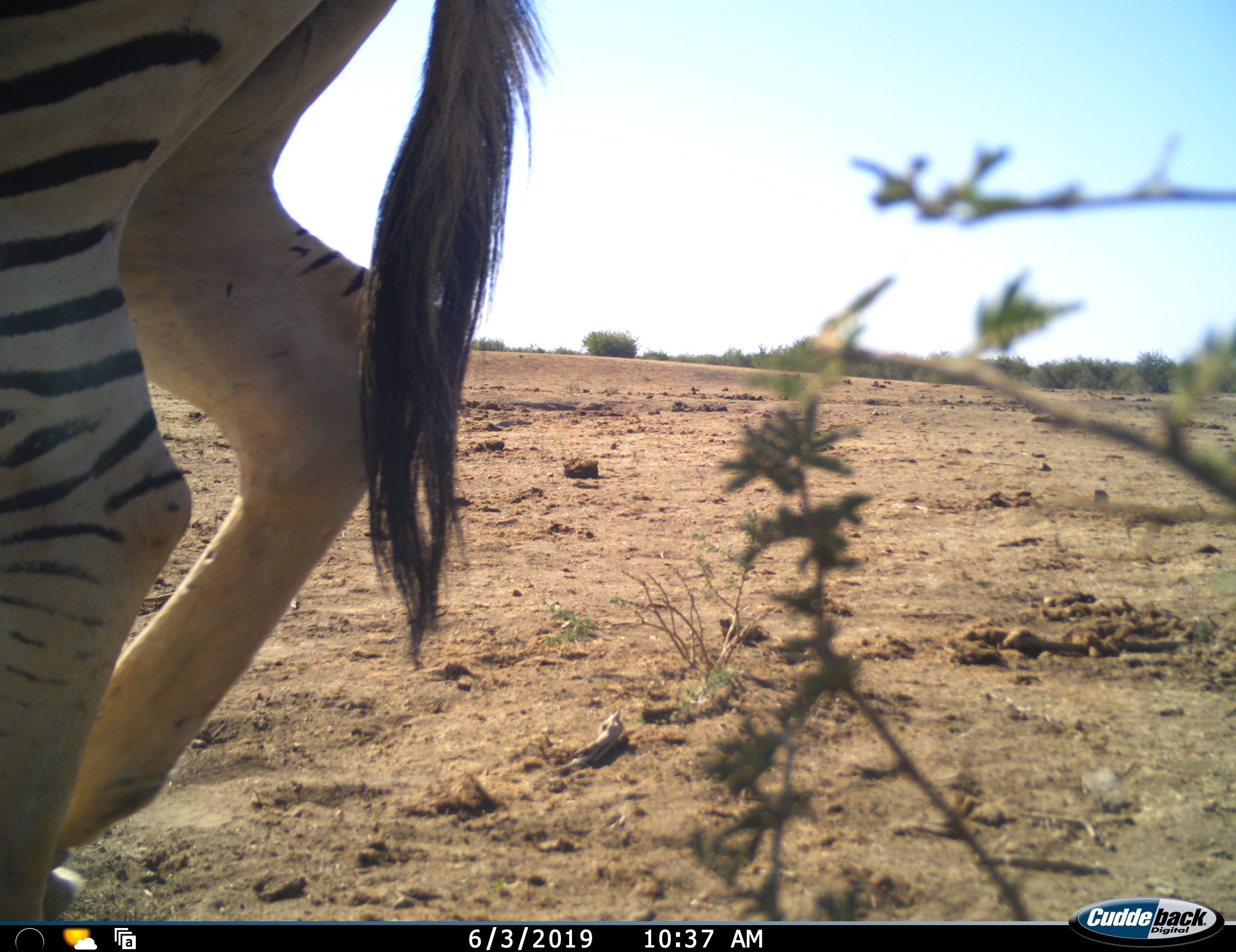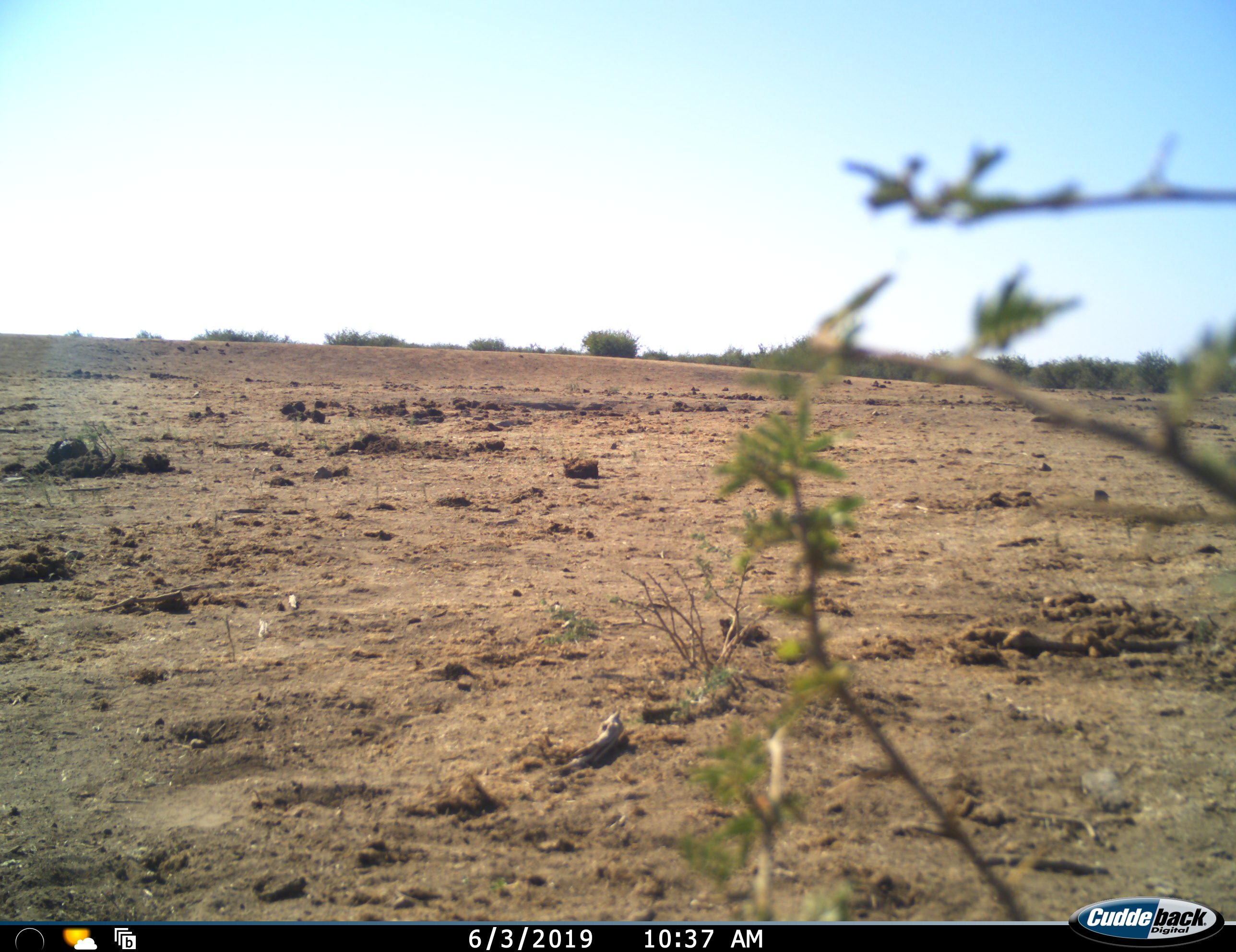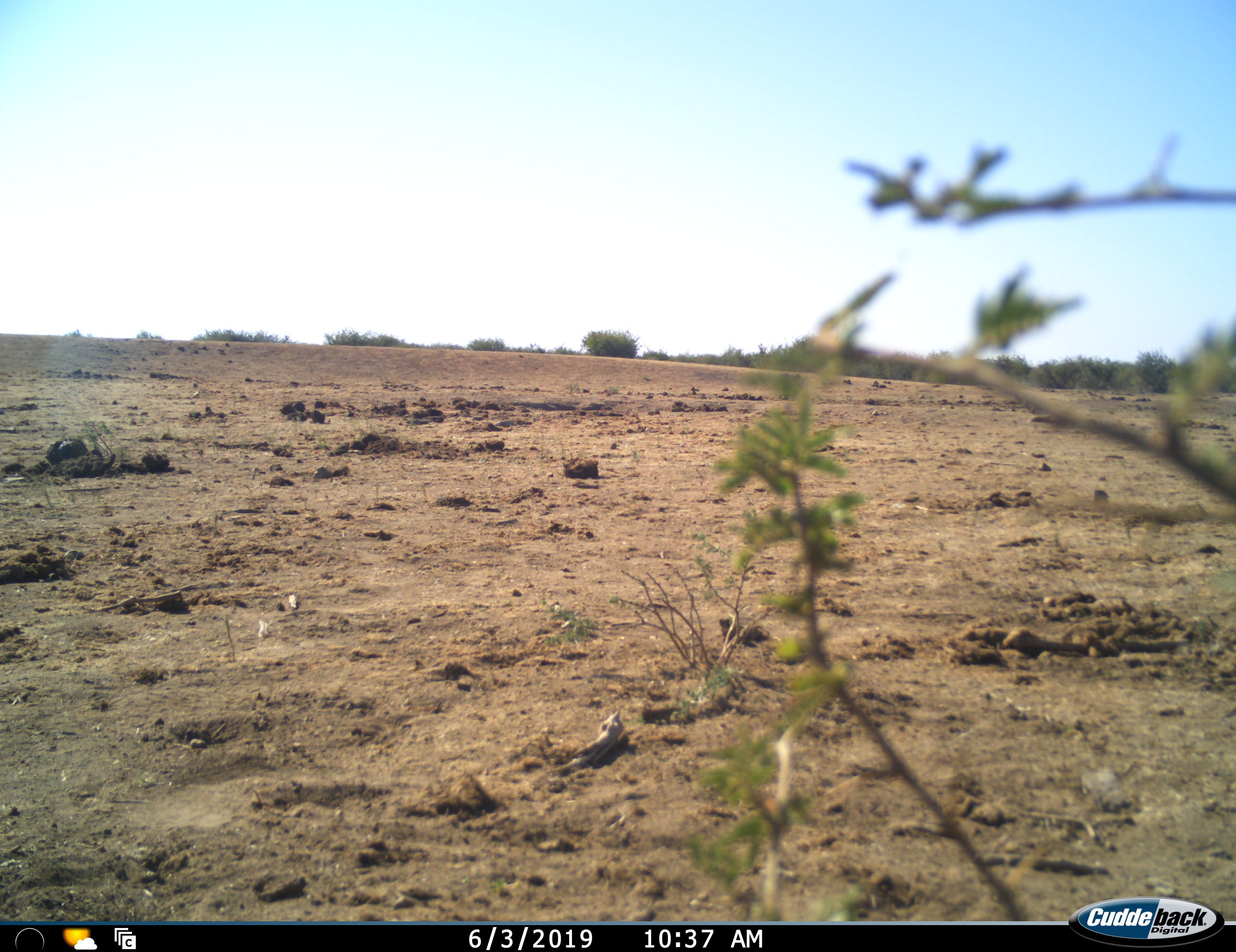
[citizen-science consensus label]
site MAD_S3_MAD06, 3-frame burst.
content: unidentified animal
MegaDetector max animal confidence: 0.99